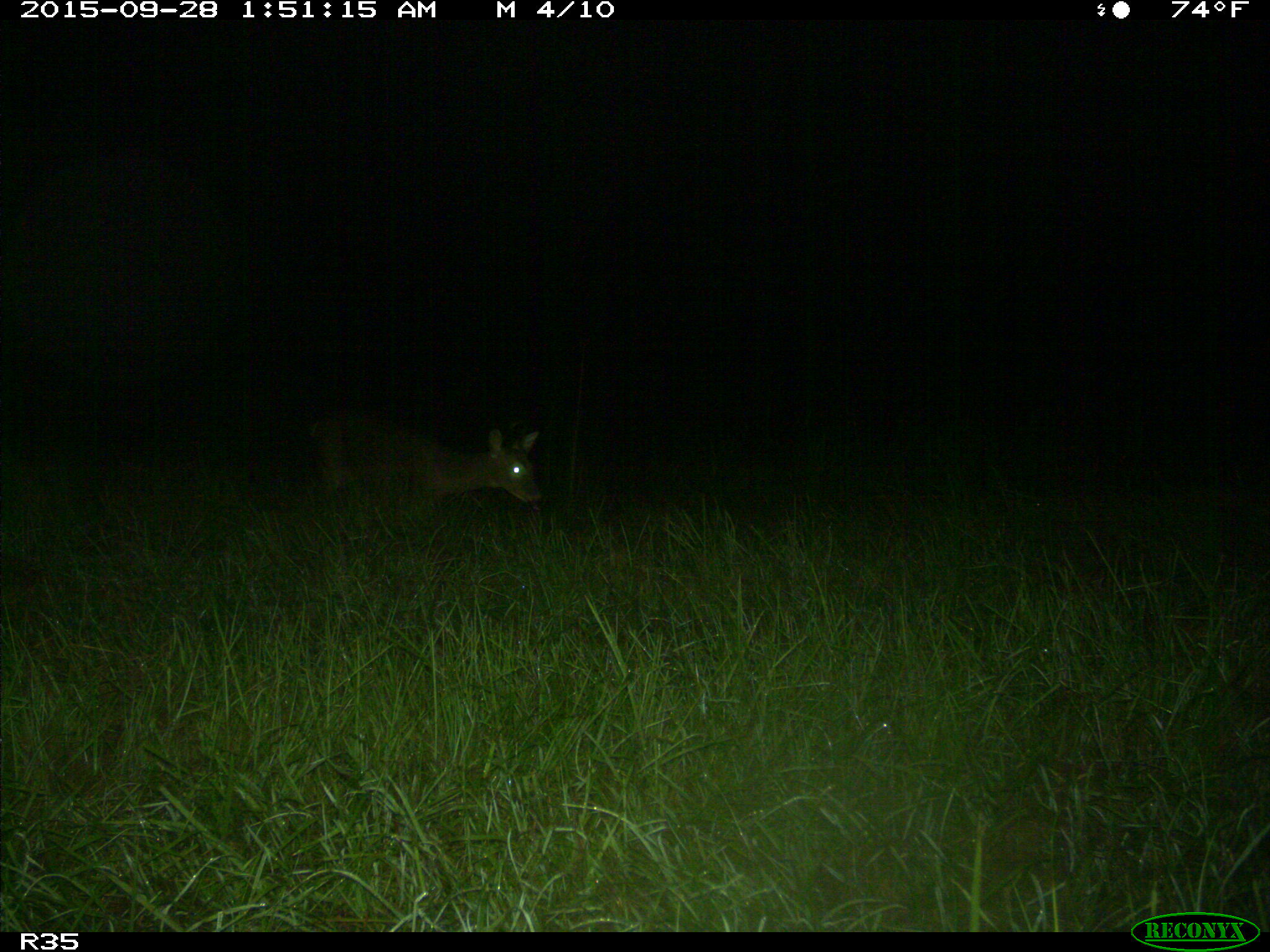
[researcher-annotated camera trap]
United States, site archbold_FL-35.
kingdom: Animalia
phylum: Chordata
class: Mammalia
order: Artiodactyla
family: Cervidae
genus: Odocoileus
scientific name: Odocoileus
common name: deer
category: unidentified deer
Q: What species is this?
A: Unidentified deer (deer) (Odocoileus).